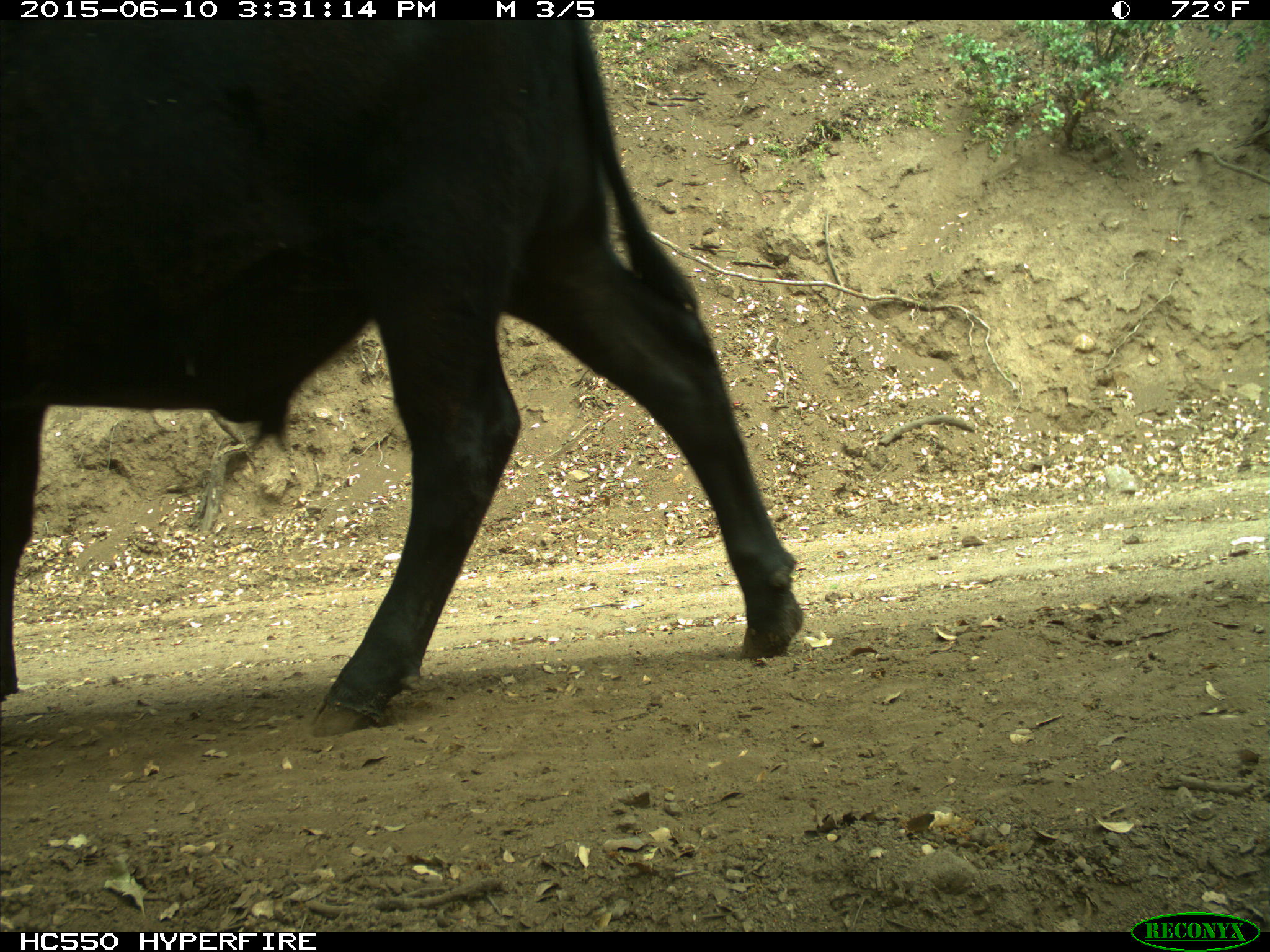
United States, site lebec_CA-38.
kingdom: Animalia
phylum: Chordata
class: Mammalia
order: Artiodactyla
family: Bovidae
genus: Bos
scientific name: Bos taurus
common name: domestic cow